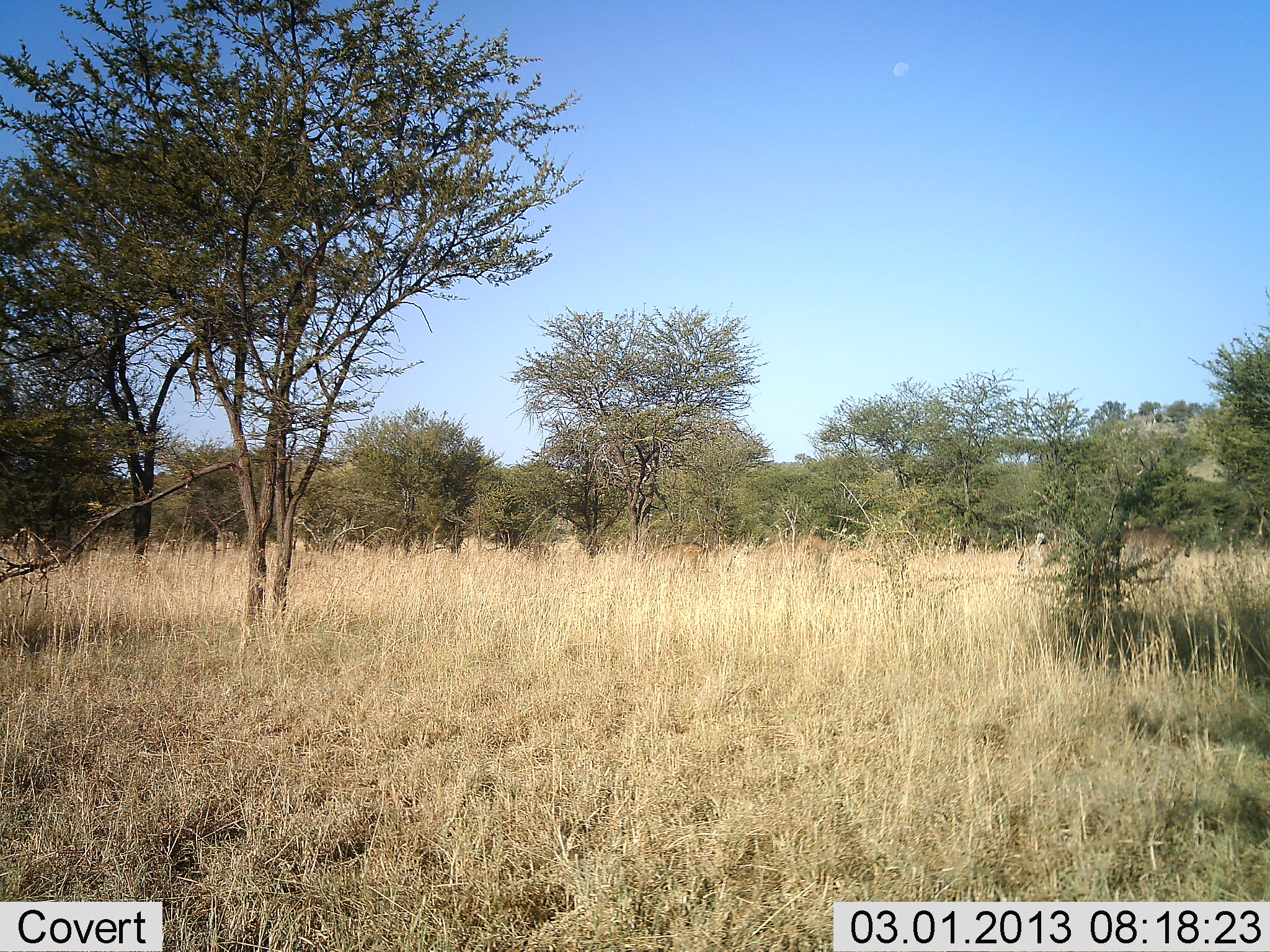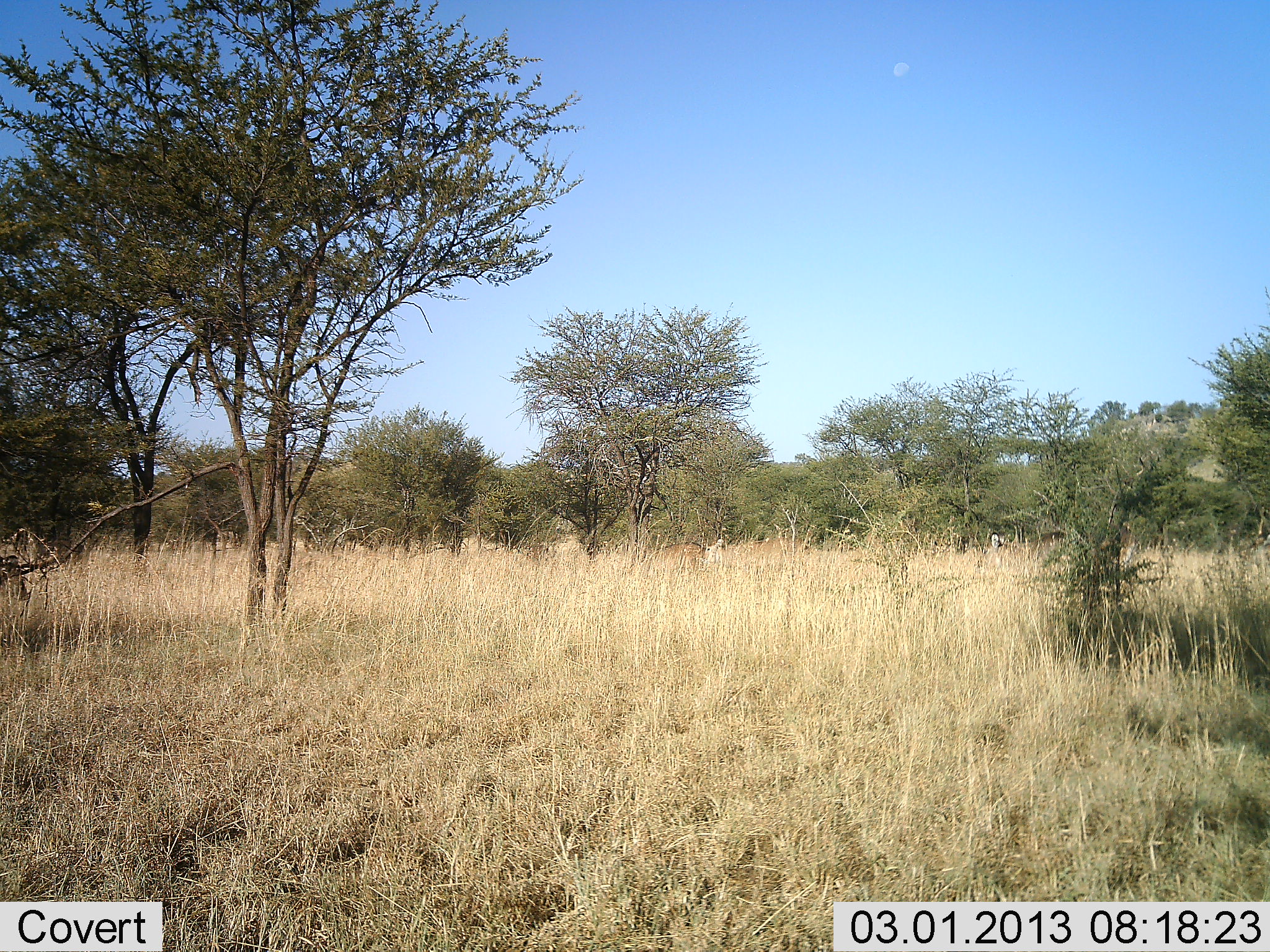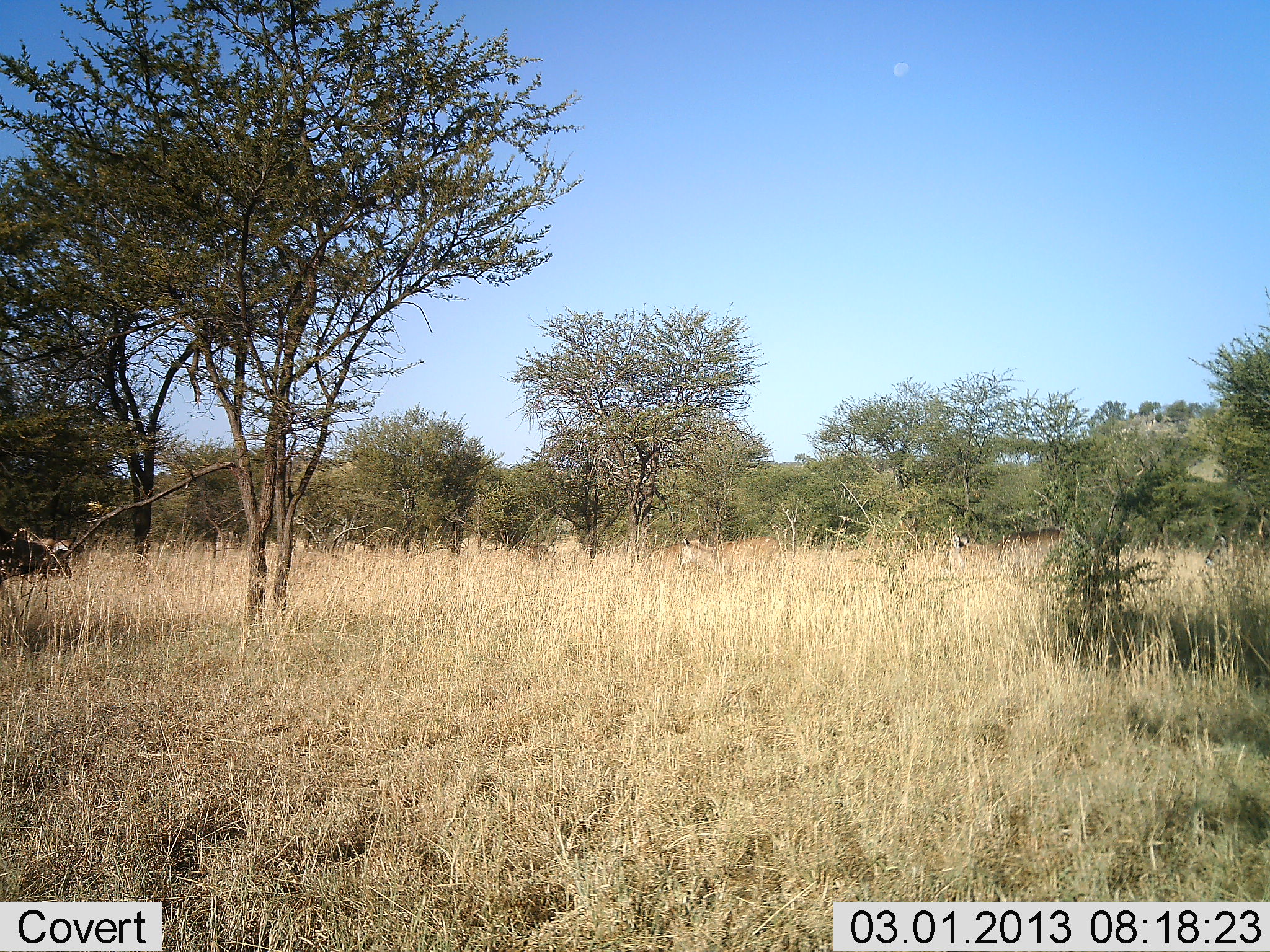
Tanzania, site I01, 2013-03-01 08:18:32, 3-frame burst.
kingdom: Animalia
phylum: Chordata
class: Mammalia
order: Artiodactyla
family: Bovidae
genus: Eudorcas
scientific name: Eudorcas thomsonii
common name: thomson's gazelle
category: gazellethomsons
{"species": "gazellethomsons (thomson's gazelle) (Eudorcas thomsonii)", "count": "5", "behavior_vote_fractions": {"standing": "0%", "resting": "0%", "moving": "100%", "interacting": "0%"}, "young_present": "0%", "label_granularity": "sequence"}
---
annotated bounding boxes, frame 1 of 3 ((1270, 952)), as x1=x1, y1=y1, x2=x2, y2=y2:
animal: x1=1073, y1=527, x2=1192, y2=594; x1=726, y1=538, x2=830, y2=588; x1=643, y1=542, x2=709, y2=570; x1=13, y1=528, x2=42, y2=568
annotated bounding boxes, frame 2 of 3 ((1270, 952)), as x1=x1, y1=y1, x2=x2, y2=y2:
animal: x1=1027, y1=522, x2=1135, y2=580; x1=0, y1=529, x2=37, y2=599; x1=742, y1=536, x2=814, y2=565; x1=646, y1=541, x2=705, y2=567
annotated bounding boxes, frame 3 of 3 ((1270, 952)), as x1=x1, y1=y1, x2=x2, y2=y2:
animal: x1=680, y1=535, x2=786, y2=576; x1=7, y1=527, x2=76, y2=580